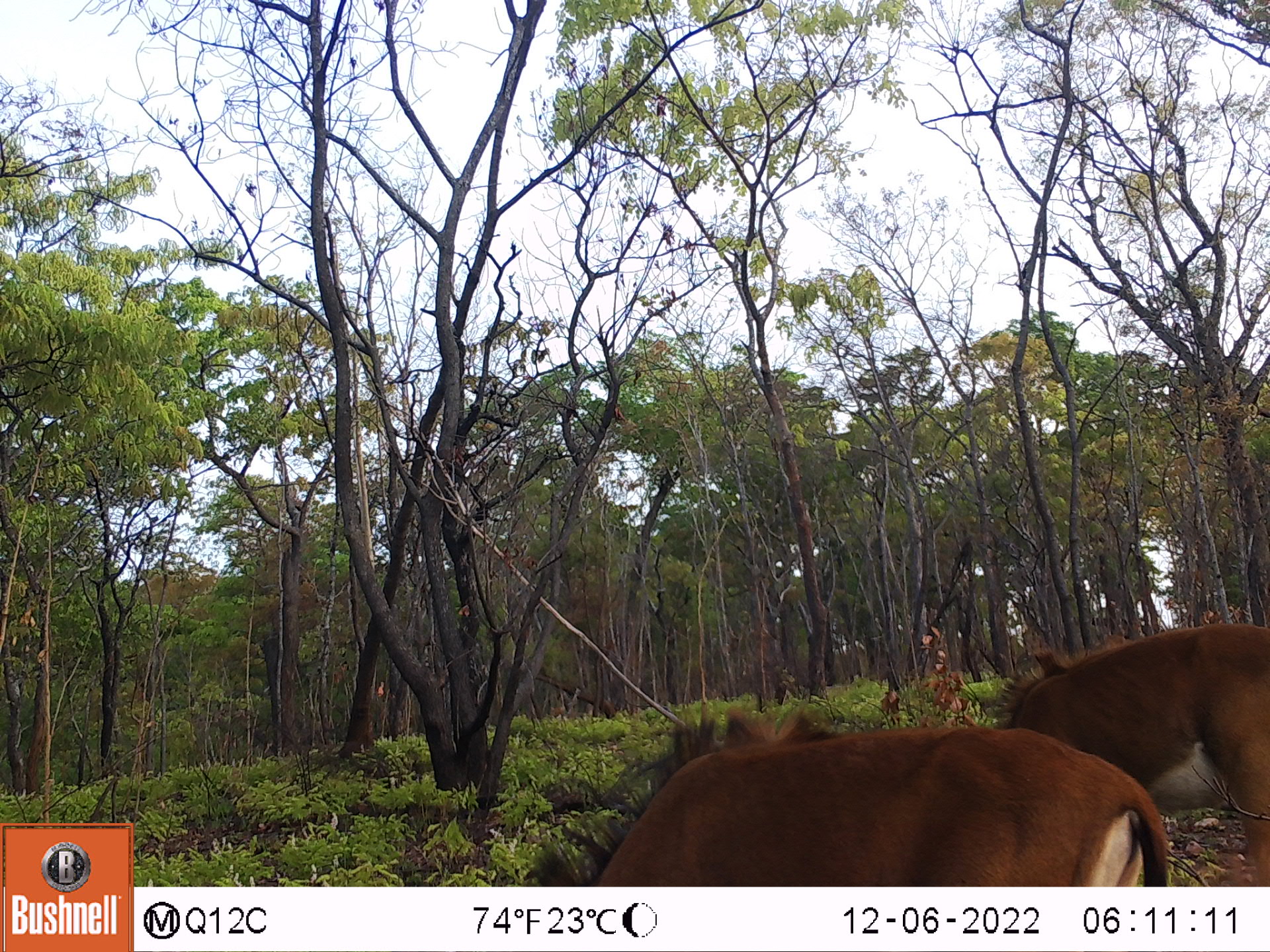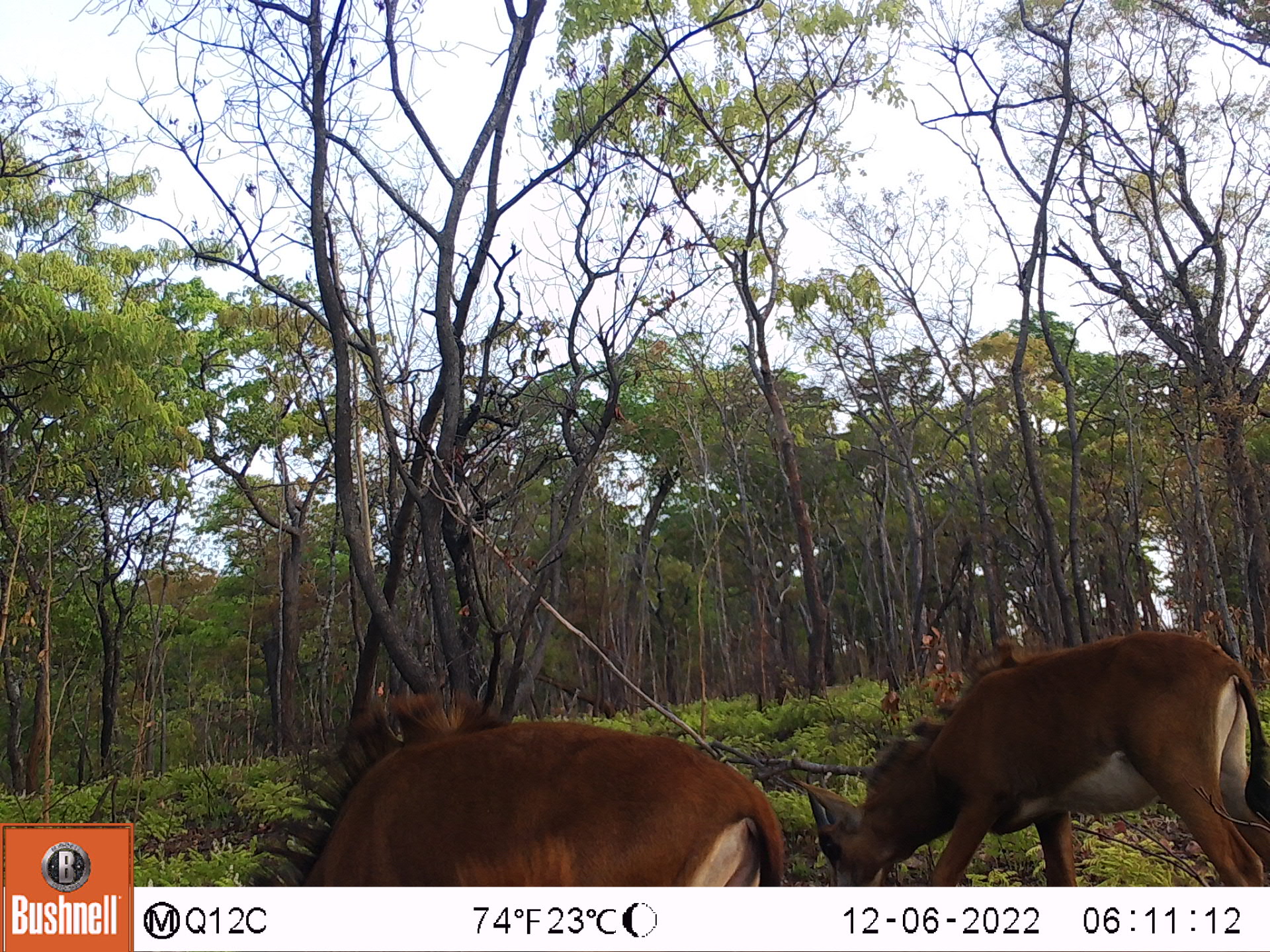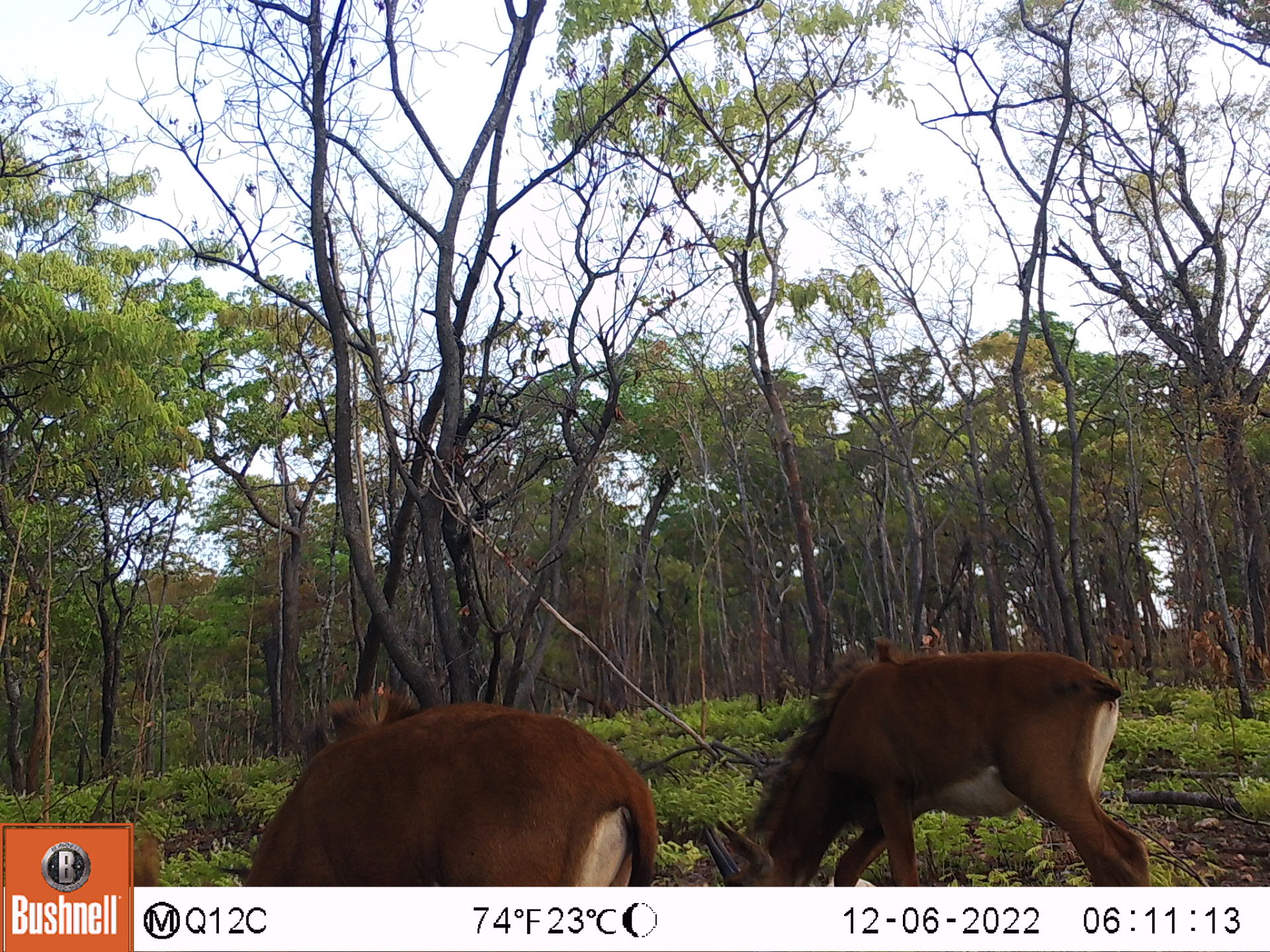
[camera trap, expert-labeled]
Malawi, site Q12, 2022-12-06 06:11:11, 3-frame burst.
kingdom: Animalia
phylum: Chordata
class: Mammalia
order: Artiodactyla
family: Bovidae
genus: Hippotragus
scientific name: Hippotragus niger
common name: sable antelope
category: sable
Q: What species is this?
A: Sable (sable antelope) (Hippotragus niger).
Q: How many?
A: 2.